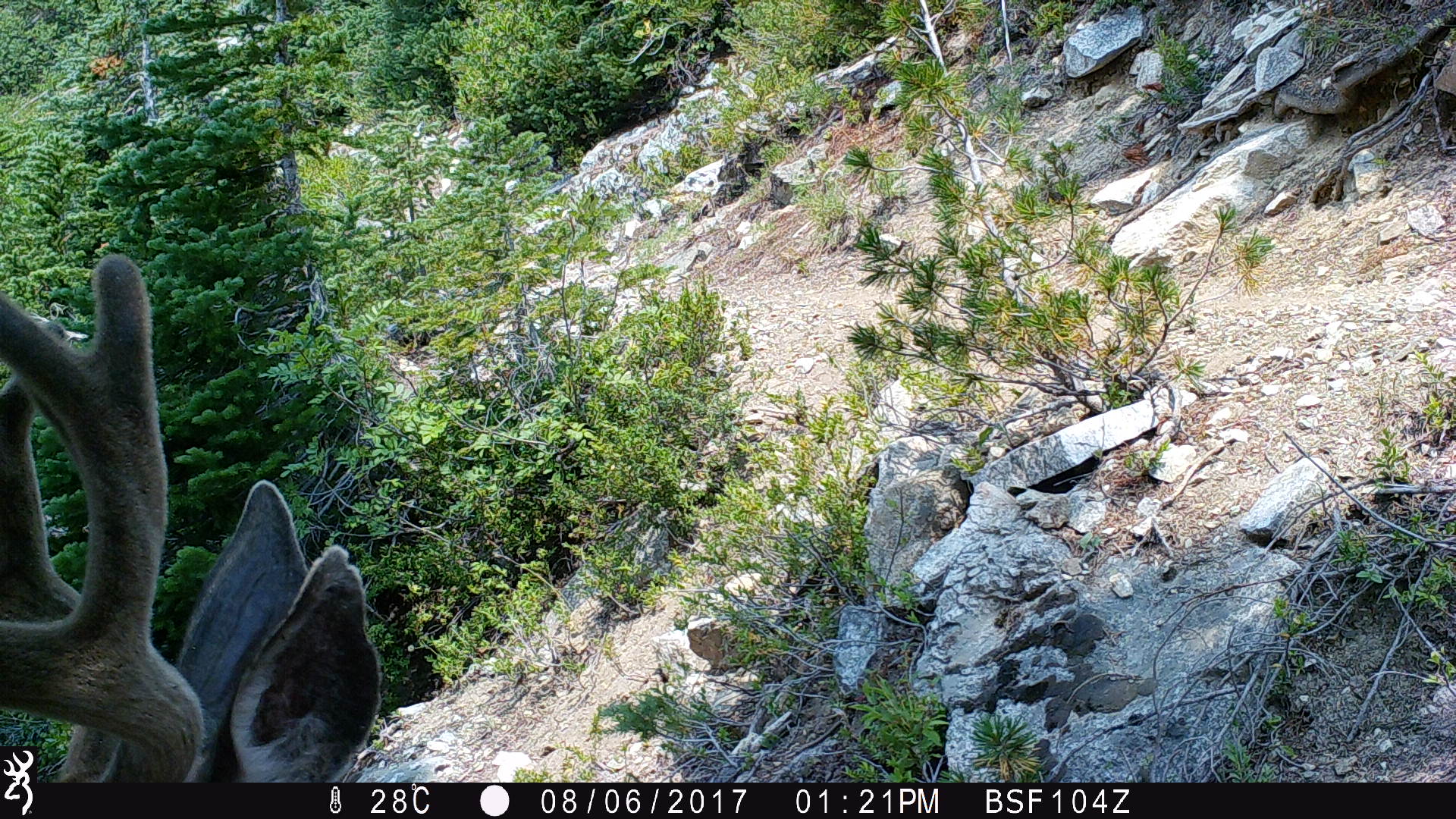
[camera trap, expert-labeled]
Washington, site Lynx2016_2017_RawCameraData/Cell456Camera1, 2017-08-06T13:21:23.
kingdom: Animalia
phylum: Chordata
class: Mammalia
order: Artiodactyla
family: Cervidae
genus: Odocoileus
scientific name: Odocoileus hemionus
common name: mule deer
Odocoileus hemionus (mule deer). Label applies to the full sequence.